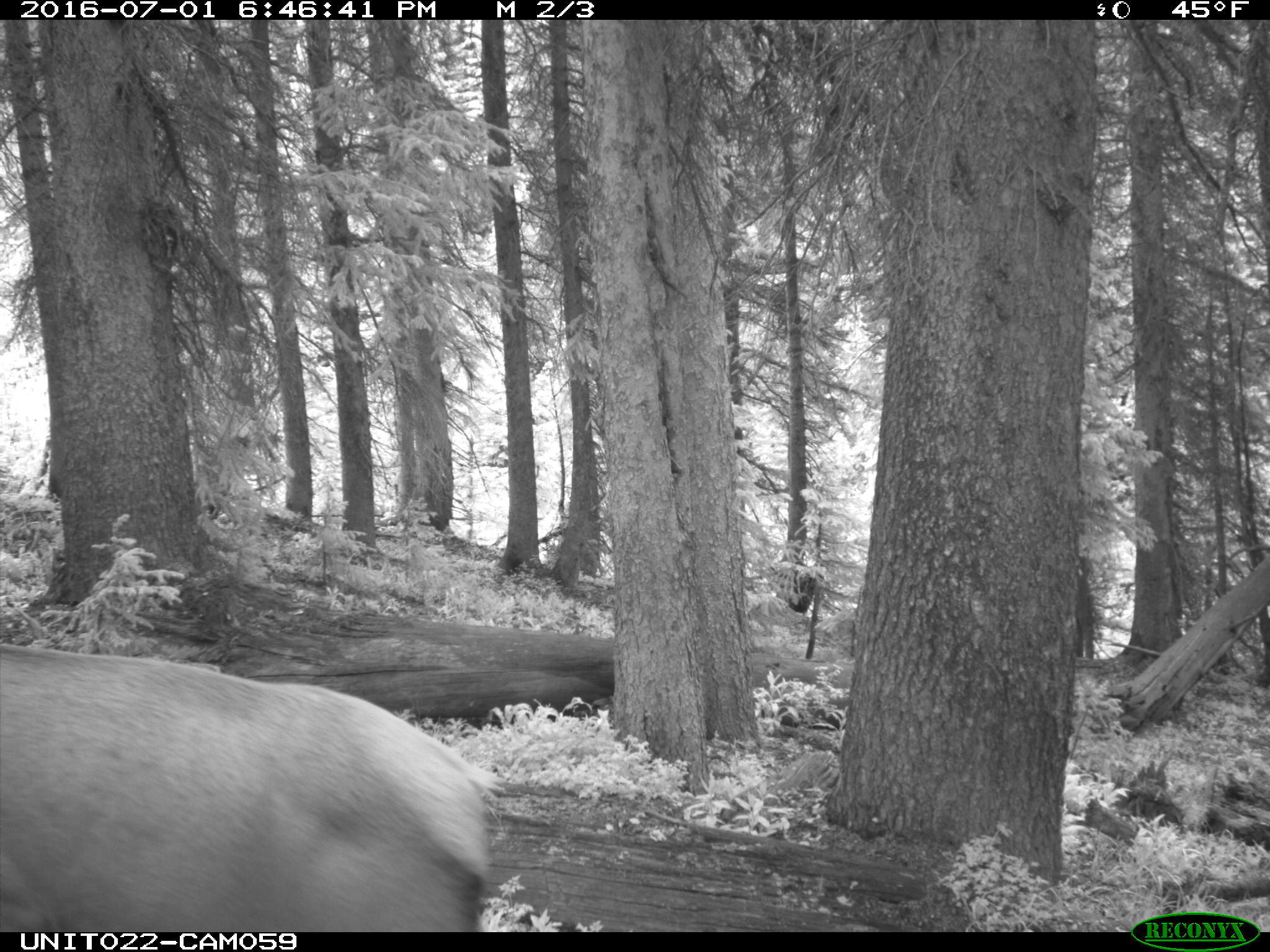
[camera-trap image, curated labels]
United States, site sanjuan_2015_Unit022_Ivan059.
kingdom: Animalia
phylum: Chordata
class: Mammalia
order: Artiodactyla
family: Cervidae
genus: Cervus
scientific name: Cervus elaphus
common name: red deer